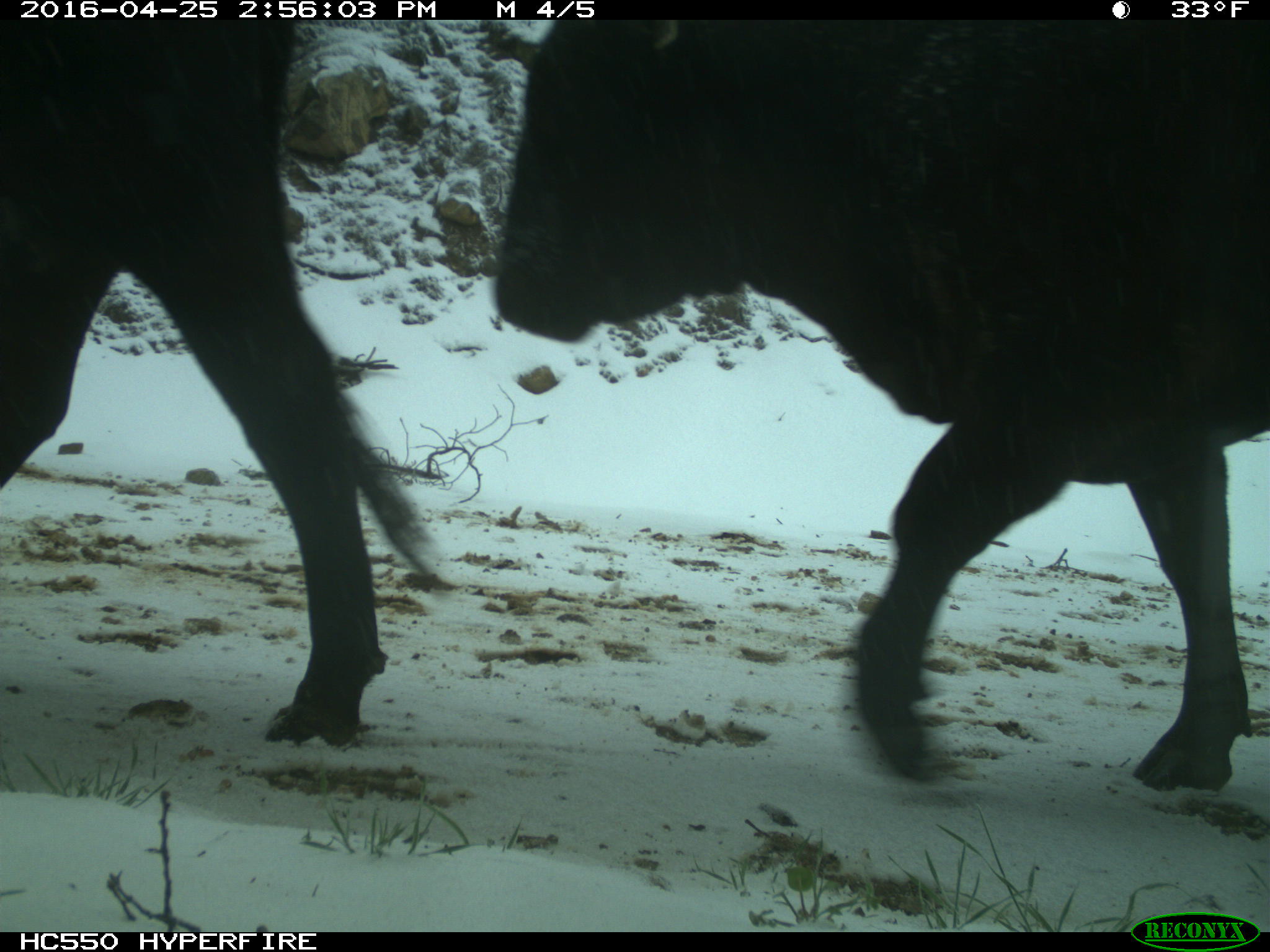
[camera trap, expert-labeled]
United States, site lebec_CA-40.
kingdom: Animalia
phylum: Chordata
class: Mammalia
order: Artiodactyla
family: Bovidae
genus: Bos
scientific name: Bos taurus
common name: domestic cow